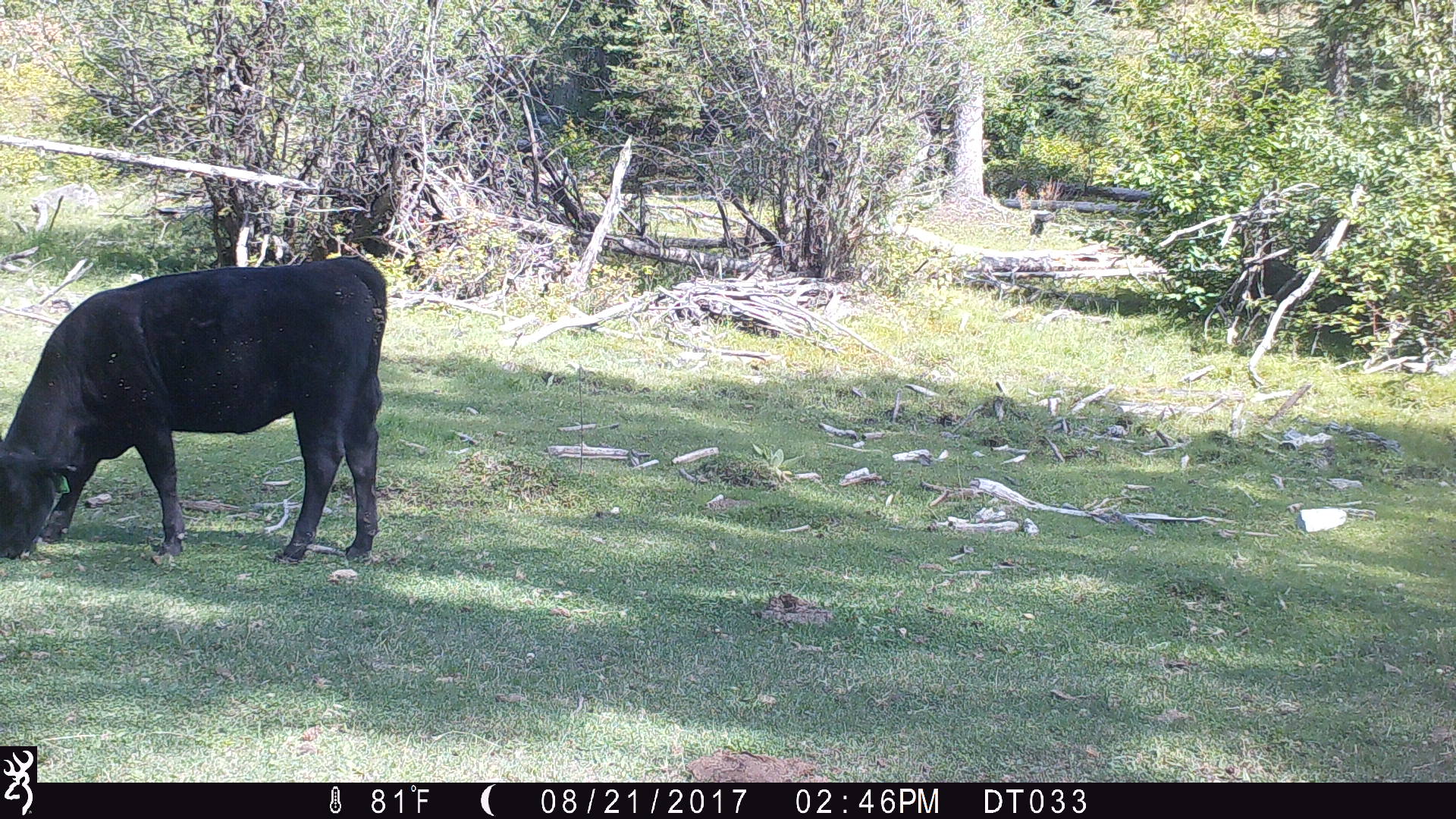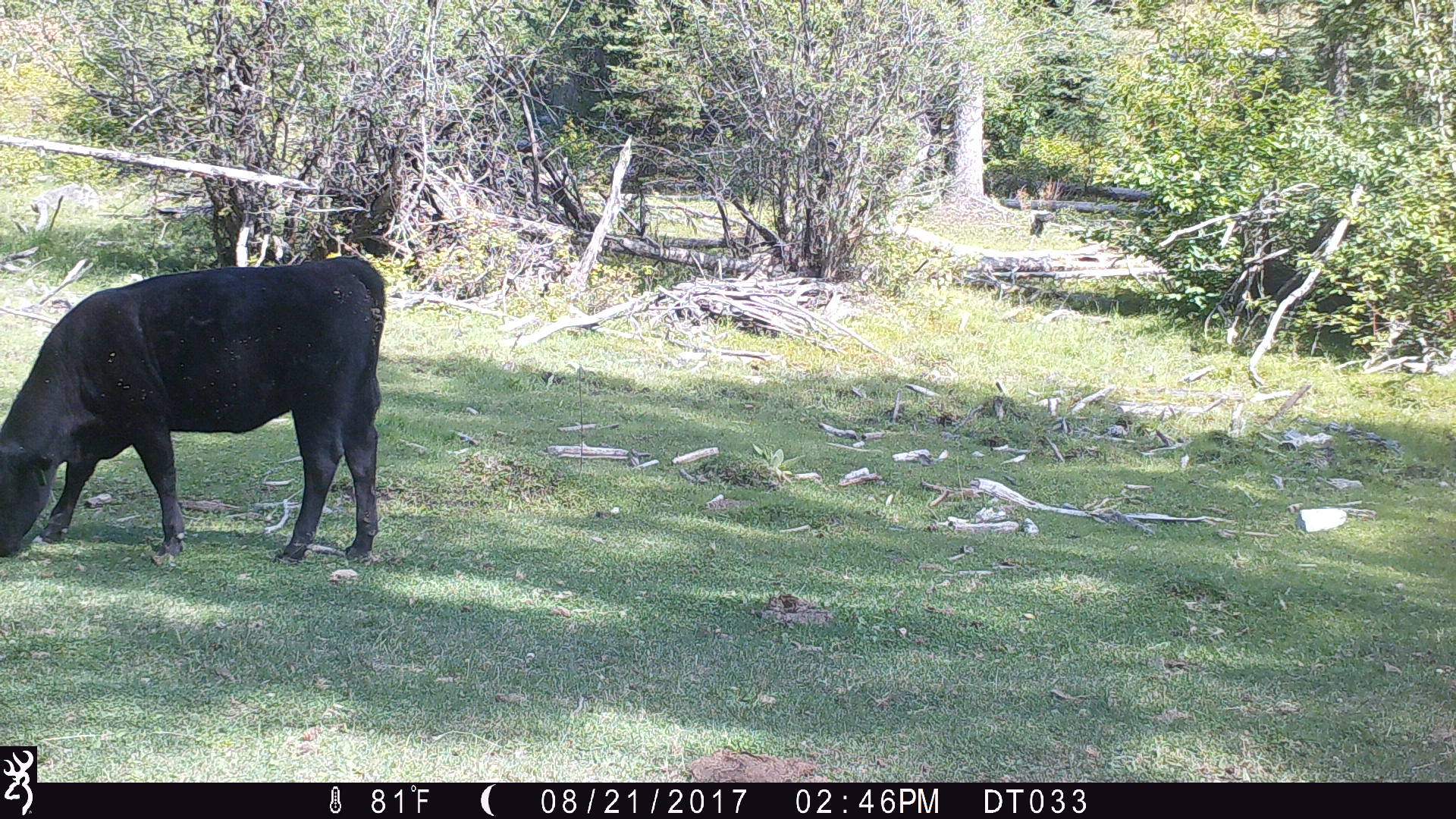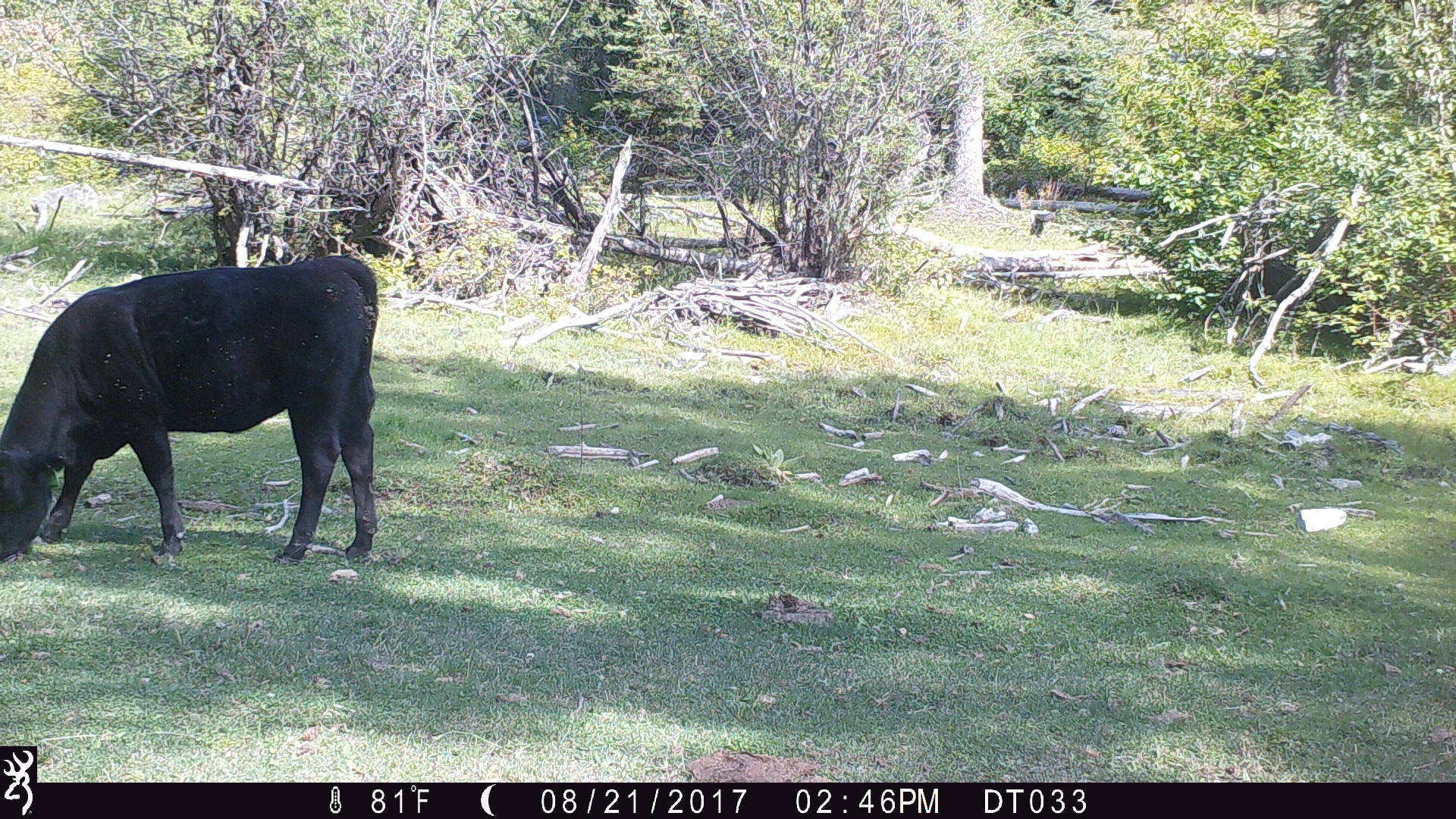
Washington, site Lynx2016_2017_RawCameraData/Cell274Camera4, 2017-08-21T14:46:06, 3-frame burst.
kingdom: Animalia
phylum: Chordata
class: Mammalia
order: Artiodactyla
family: Bovidae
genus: Bos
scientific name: Bos taurus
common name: domestic cattle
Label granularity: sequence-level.